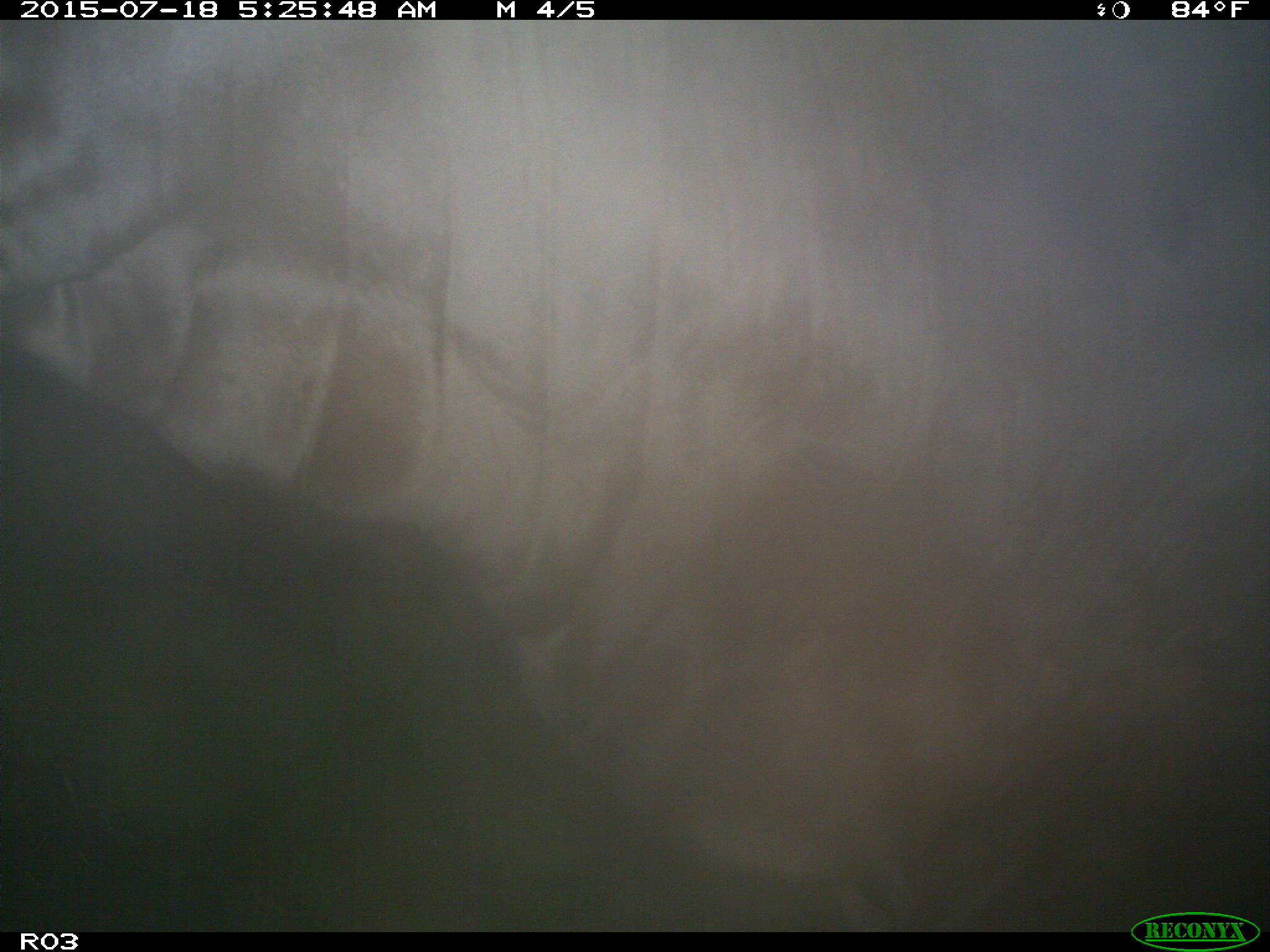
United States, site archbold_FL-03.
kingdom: Animalia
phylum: Chordata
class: Mammalia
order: Artiodactyla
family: Bovidae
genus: Bos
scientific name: Bos taurus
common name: domestic cow